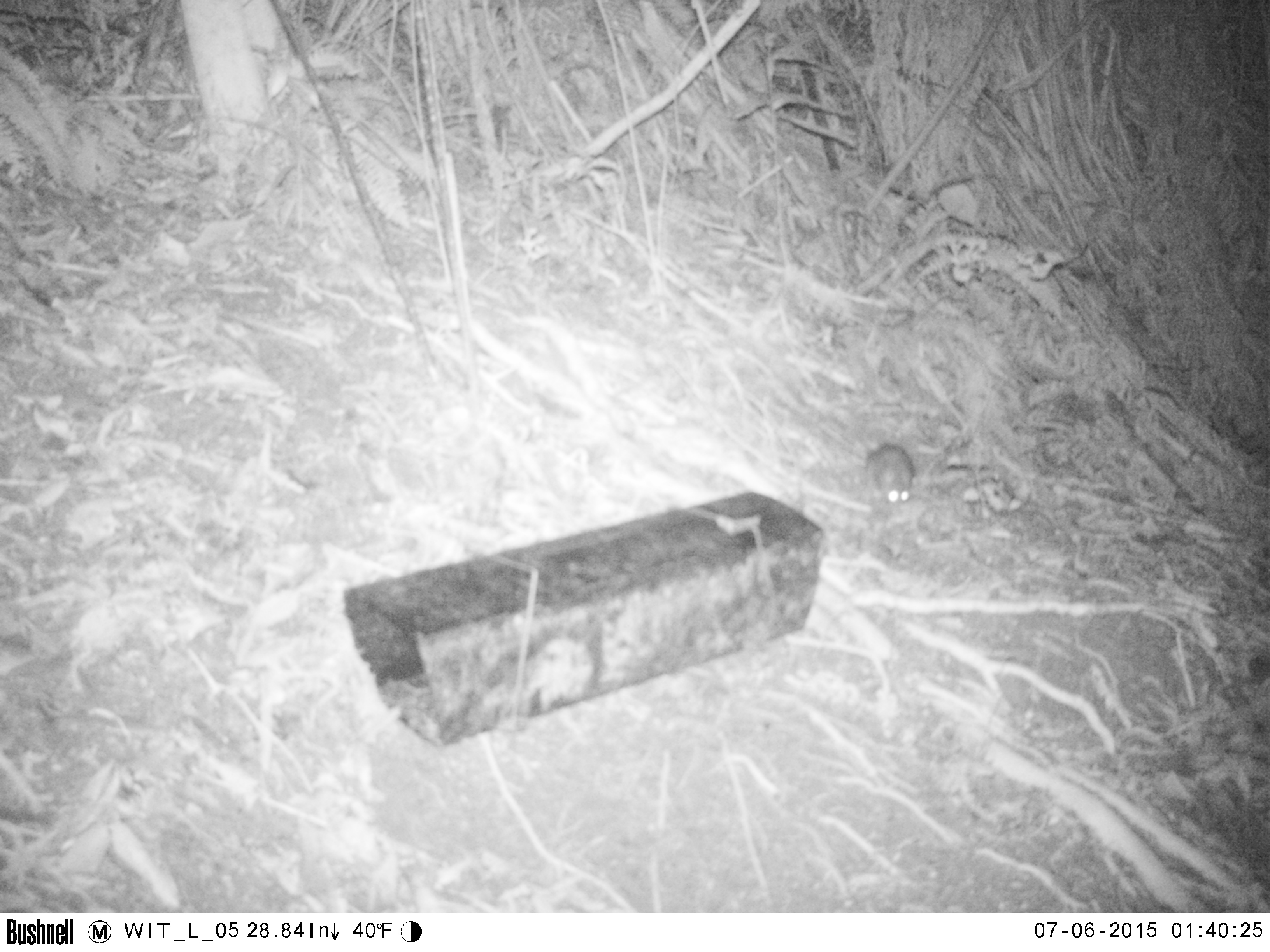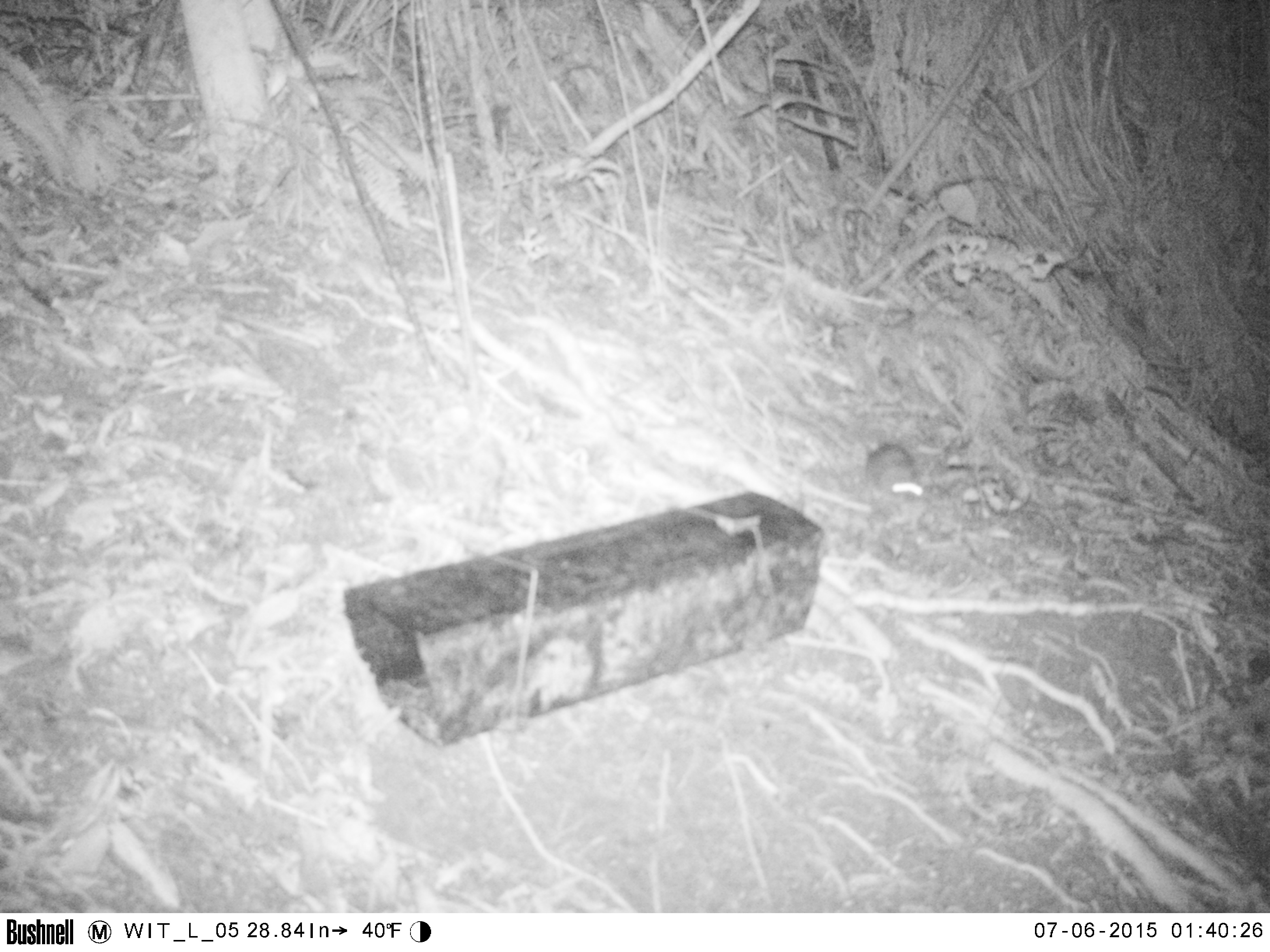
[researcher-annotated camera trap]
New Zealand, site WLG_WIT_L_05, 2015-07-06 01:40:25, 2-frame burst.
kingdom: Animalia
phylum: Chordata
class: Mammalia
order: Rodentia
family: Muridae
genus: Rattus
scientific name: Rattus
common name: rat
Rat (Rattus).